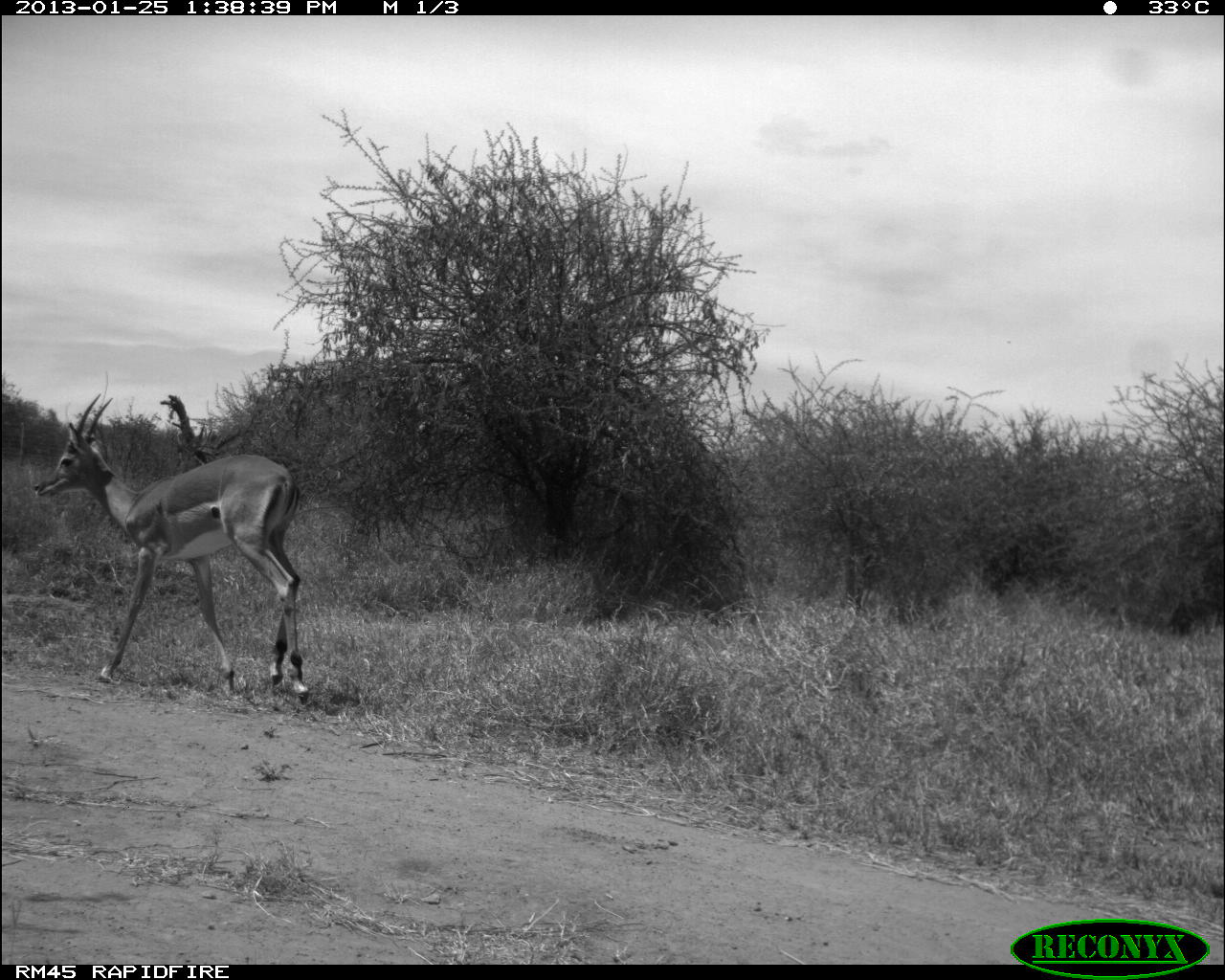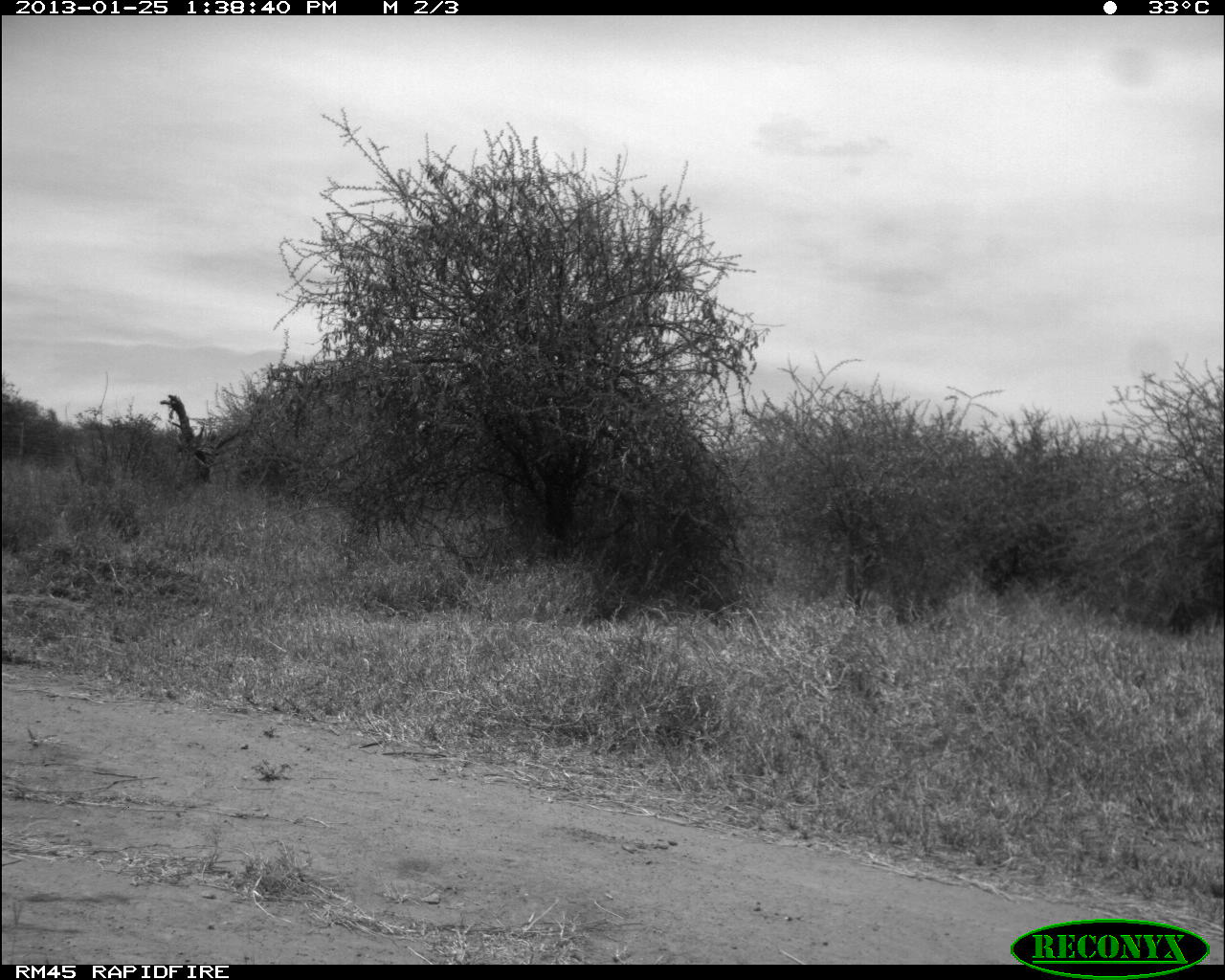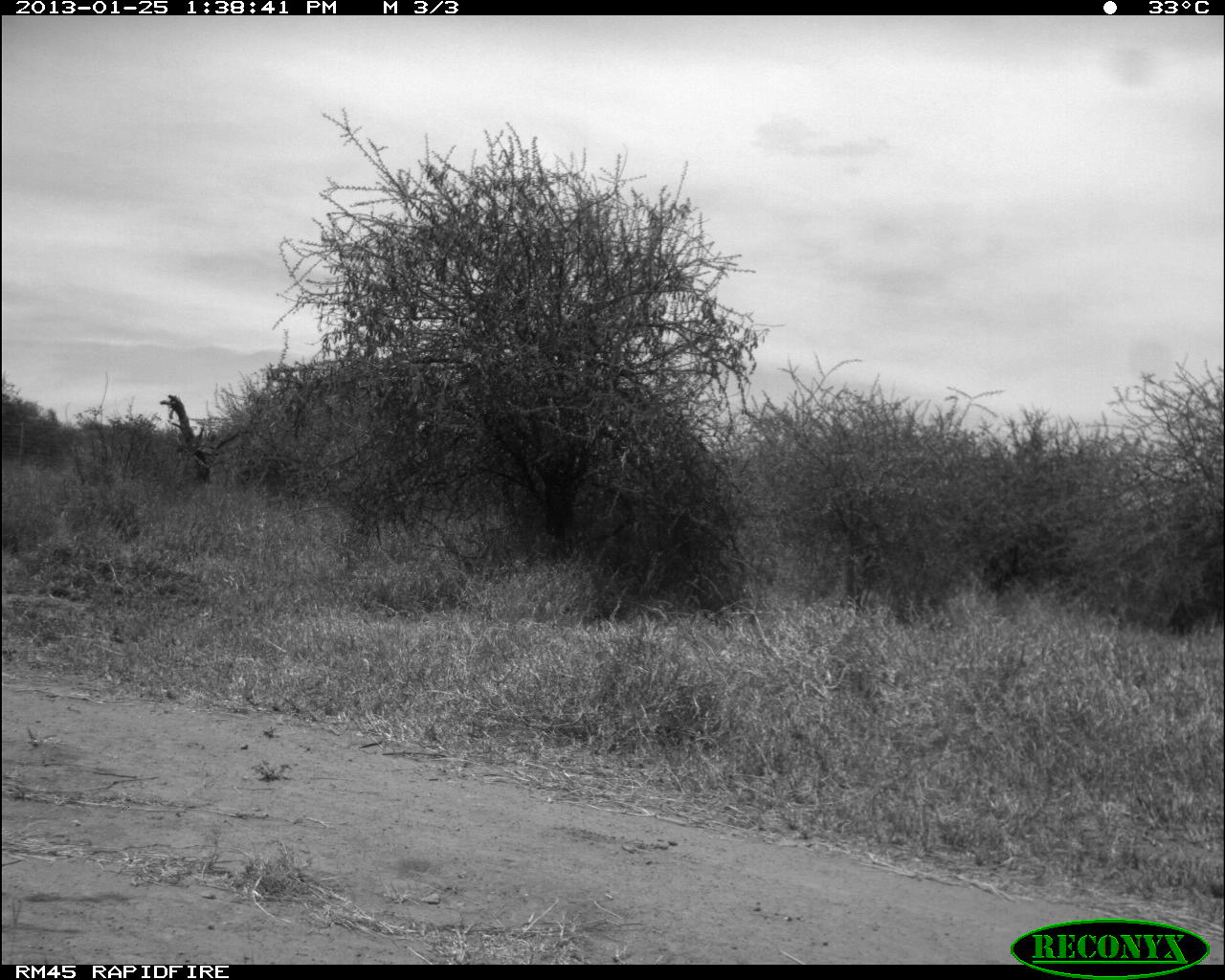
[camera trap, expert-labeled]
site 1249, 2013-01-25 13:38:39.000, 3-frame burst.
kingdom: Animalia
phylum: Chordata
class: Mammalia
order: Artiodactyla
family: Bovidae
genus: Aepyceros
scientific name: Aepyceros melampus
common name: impala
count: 1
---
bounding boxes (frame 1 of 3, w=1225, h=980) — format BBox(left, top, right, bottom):
aepyceros melampus: BBox(29, 392, 308, 701)